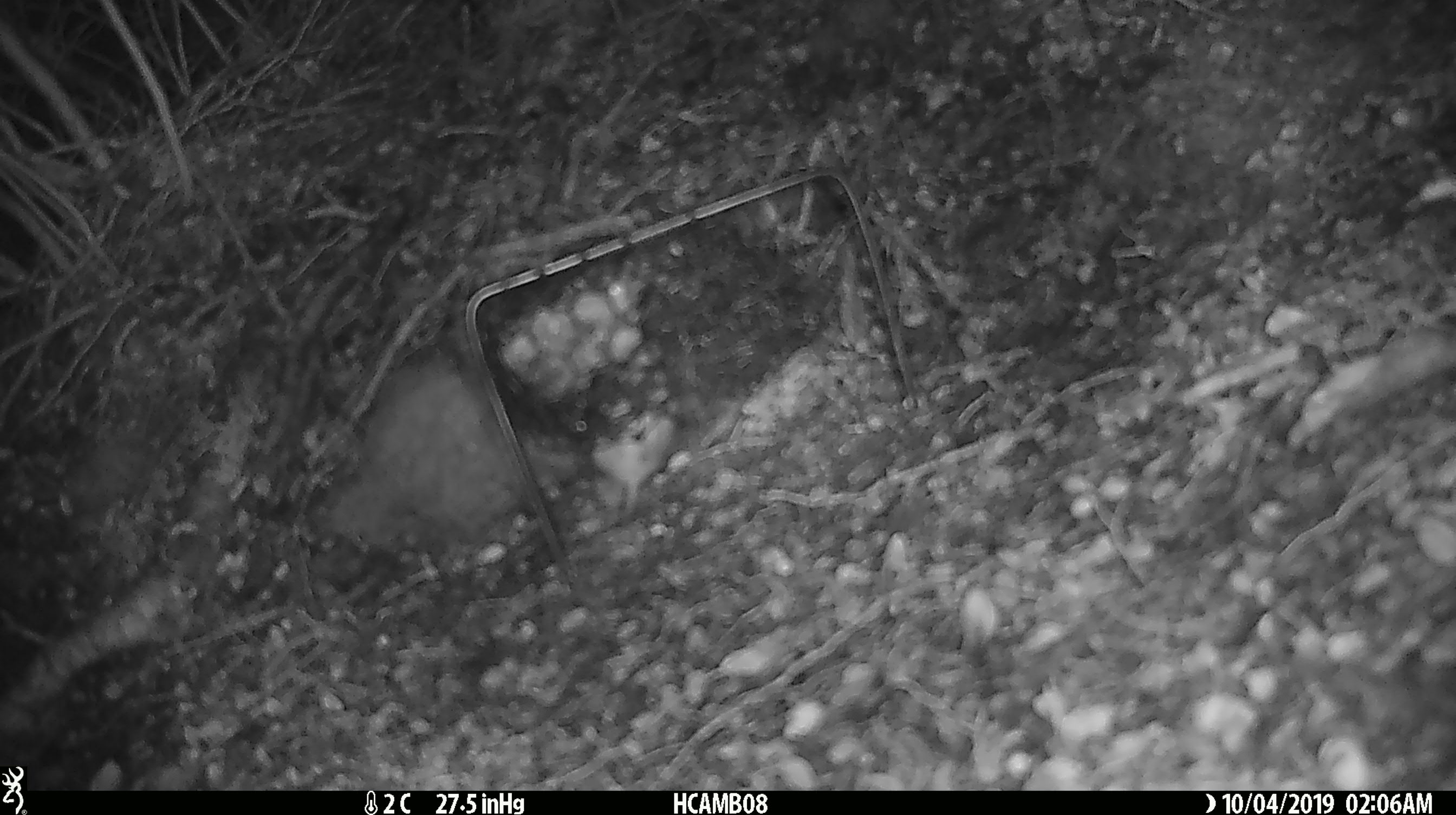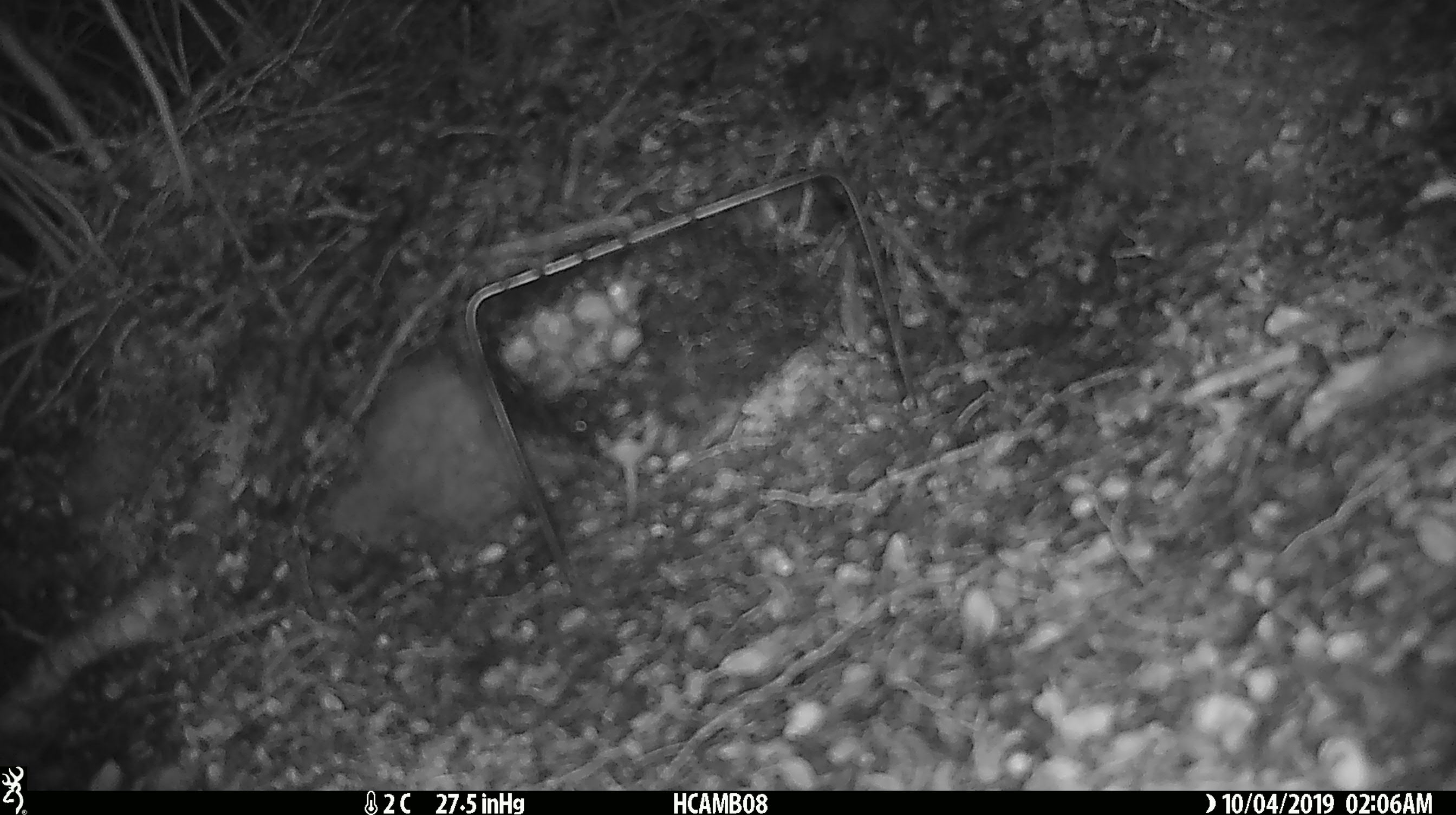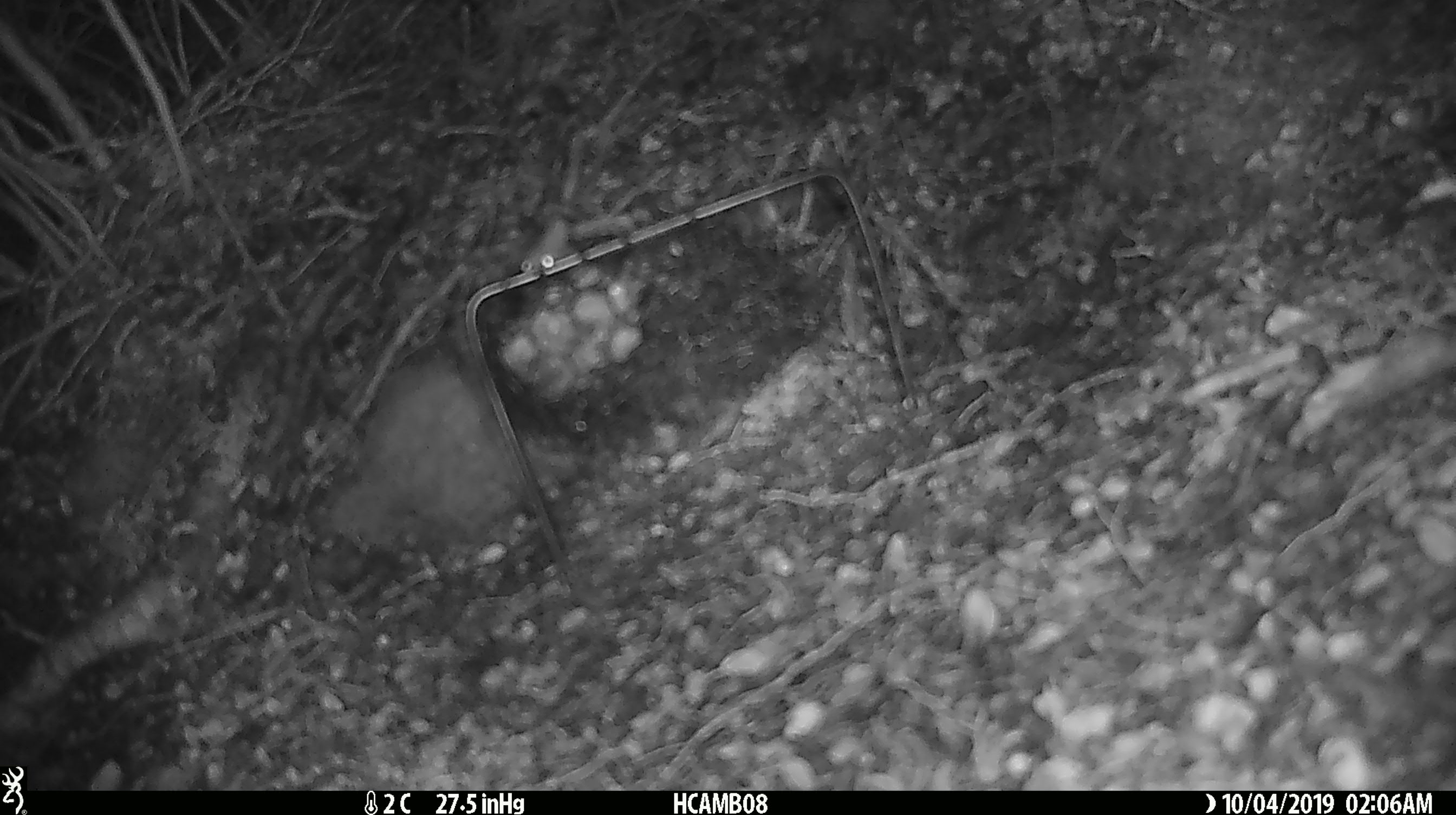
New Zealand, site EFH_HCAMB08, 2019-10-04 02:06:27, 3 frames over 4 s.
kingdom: Animalia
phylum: Chordata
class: Mammalia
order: Rodentia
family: Muridae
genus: Mus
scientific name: Mus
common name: mouse